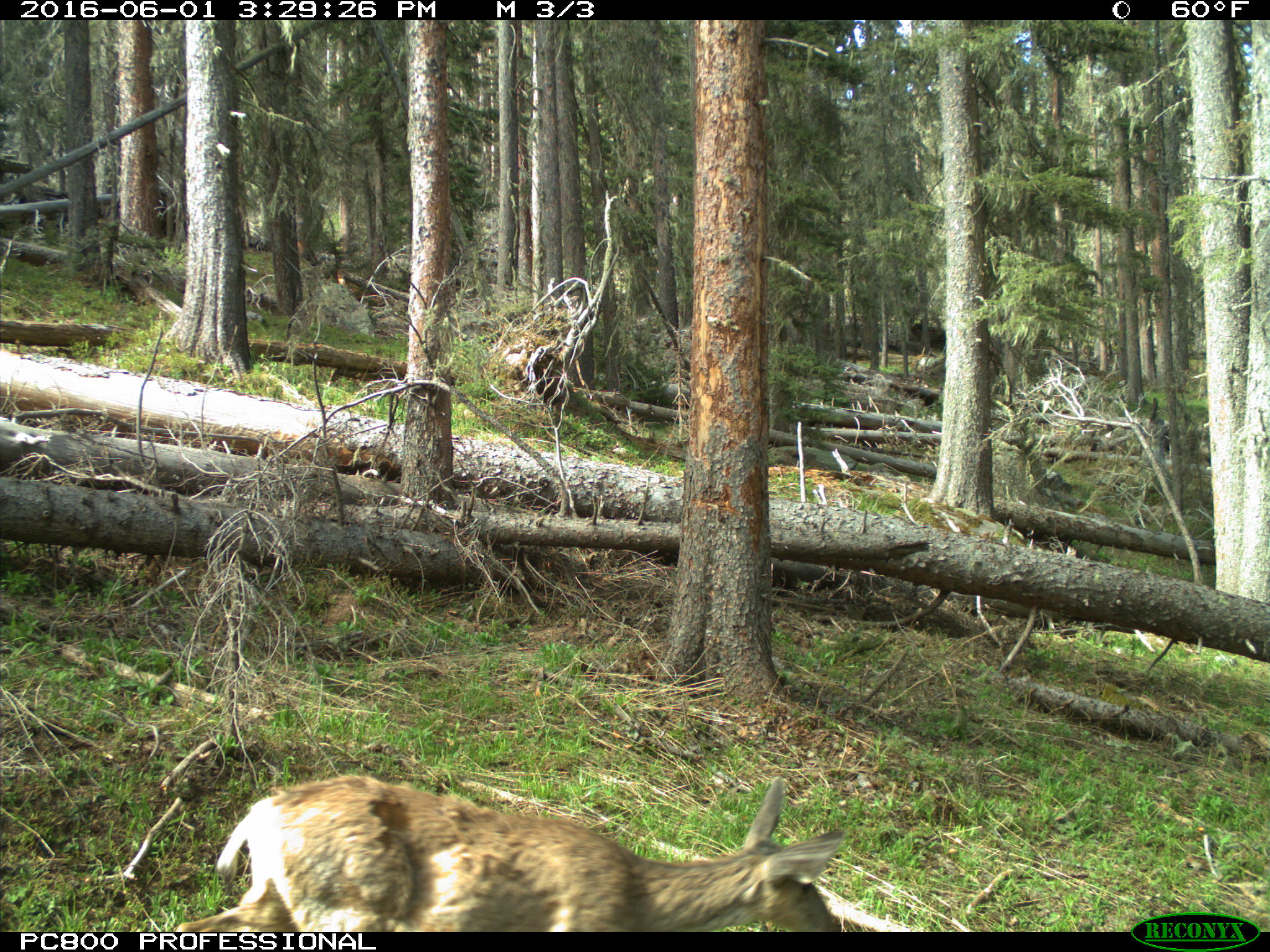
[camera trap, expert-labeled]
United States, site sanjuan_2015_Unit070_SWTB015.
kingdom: Animalia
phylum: Chordata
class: Mammalia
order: Artiodactyla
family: Cervidae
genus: Odocoileus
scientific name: Odocoileus hemionus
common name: mule deer